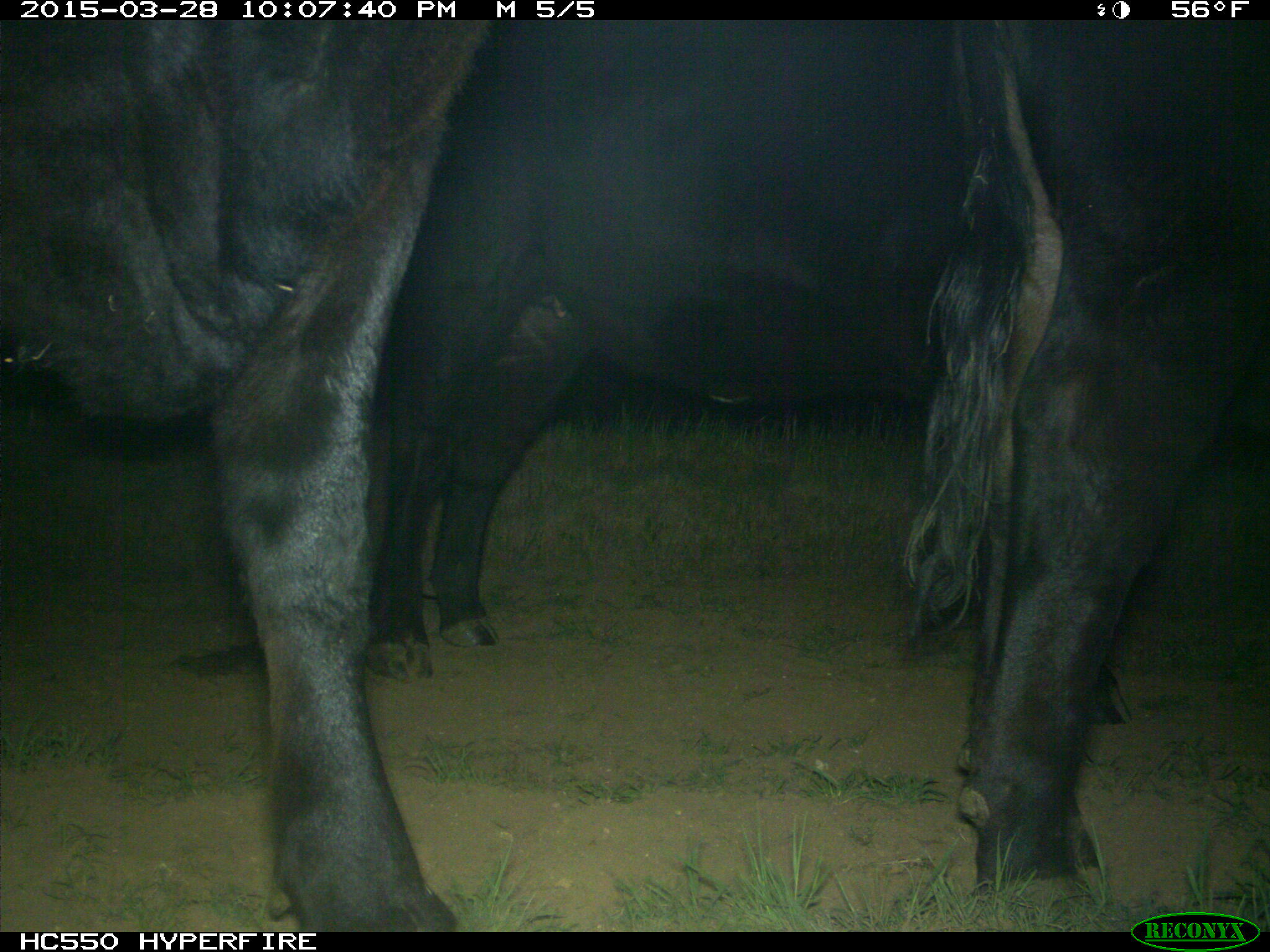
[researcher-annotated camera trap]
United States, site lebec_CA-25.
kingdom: Animalia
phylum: Chordata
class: Mammalia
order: Artiodactyla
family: Bovidae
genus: Bos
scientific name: Bos taurus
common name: domestic cow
Bos taurus (domestic cow).